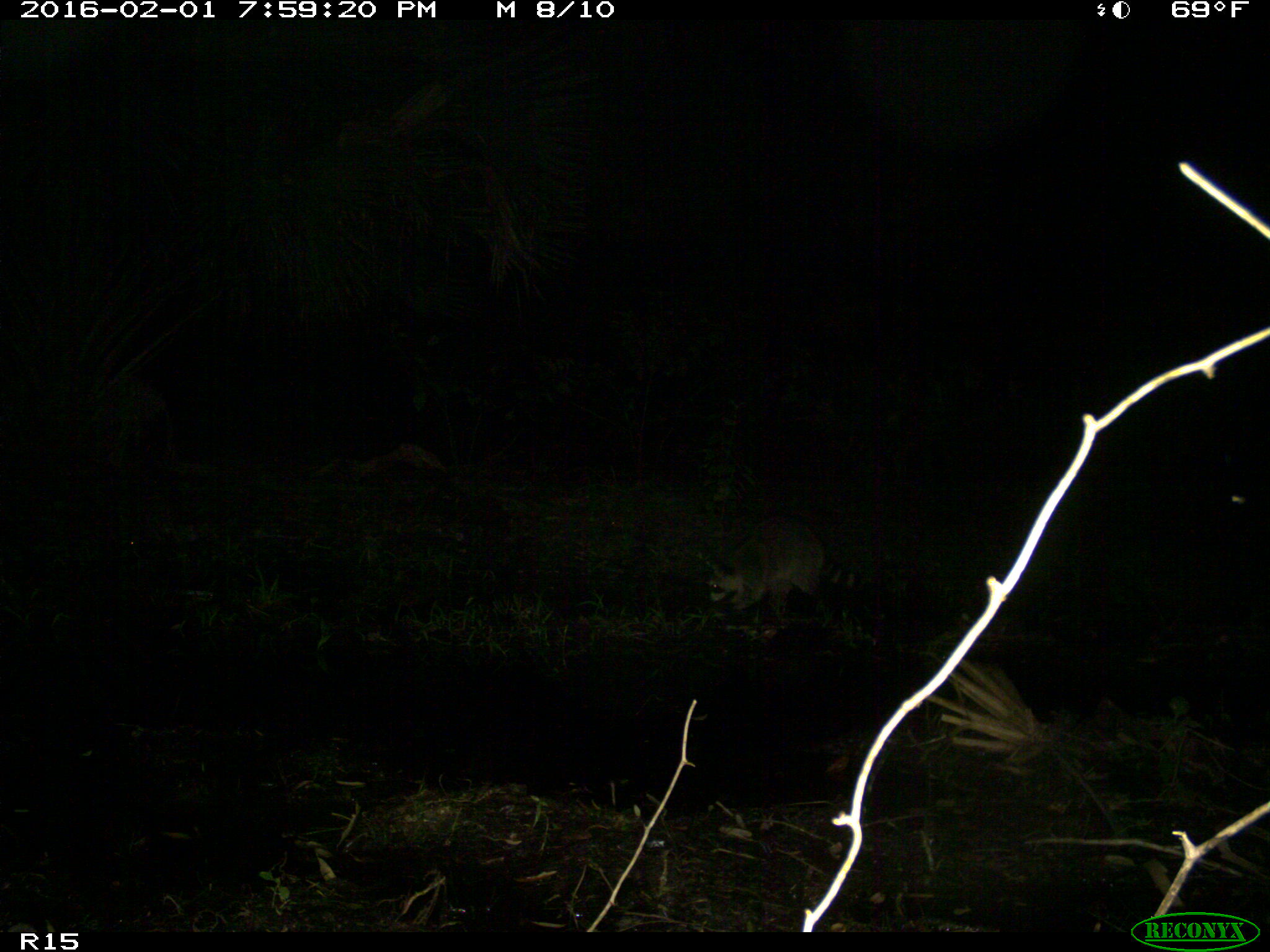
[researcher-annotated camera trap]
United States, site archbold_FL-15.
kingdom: Animalia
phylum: Chordata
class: Mammalia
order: Carnivora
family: Procyonidae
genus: Procyon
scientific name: Procyon lotor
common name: common raccoon